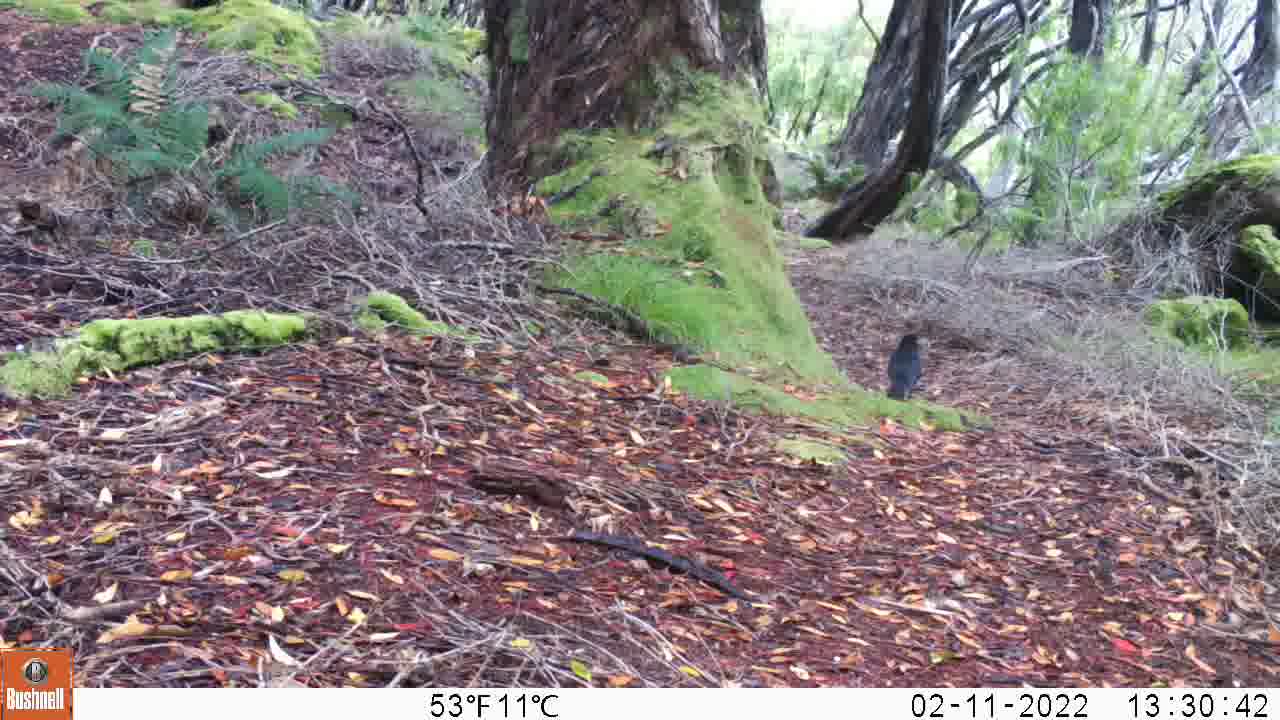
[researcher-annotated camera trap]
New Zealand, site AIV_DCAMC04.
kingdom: Animalia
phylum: Chordata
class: Aves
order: Passeriformes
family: Turdidae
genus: Turdus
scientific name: Turdus merula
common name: eurasian blackbird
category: blackbird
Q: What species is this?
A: Blackbird (eurasian blackbird) (Turdus merula).